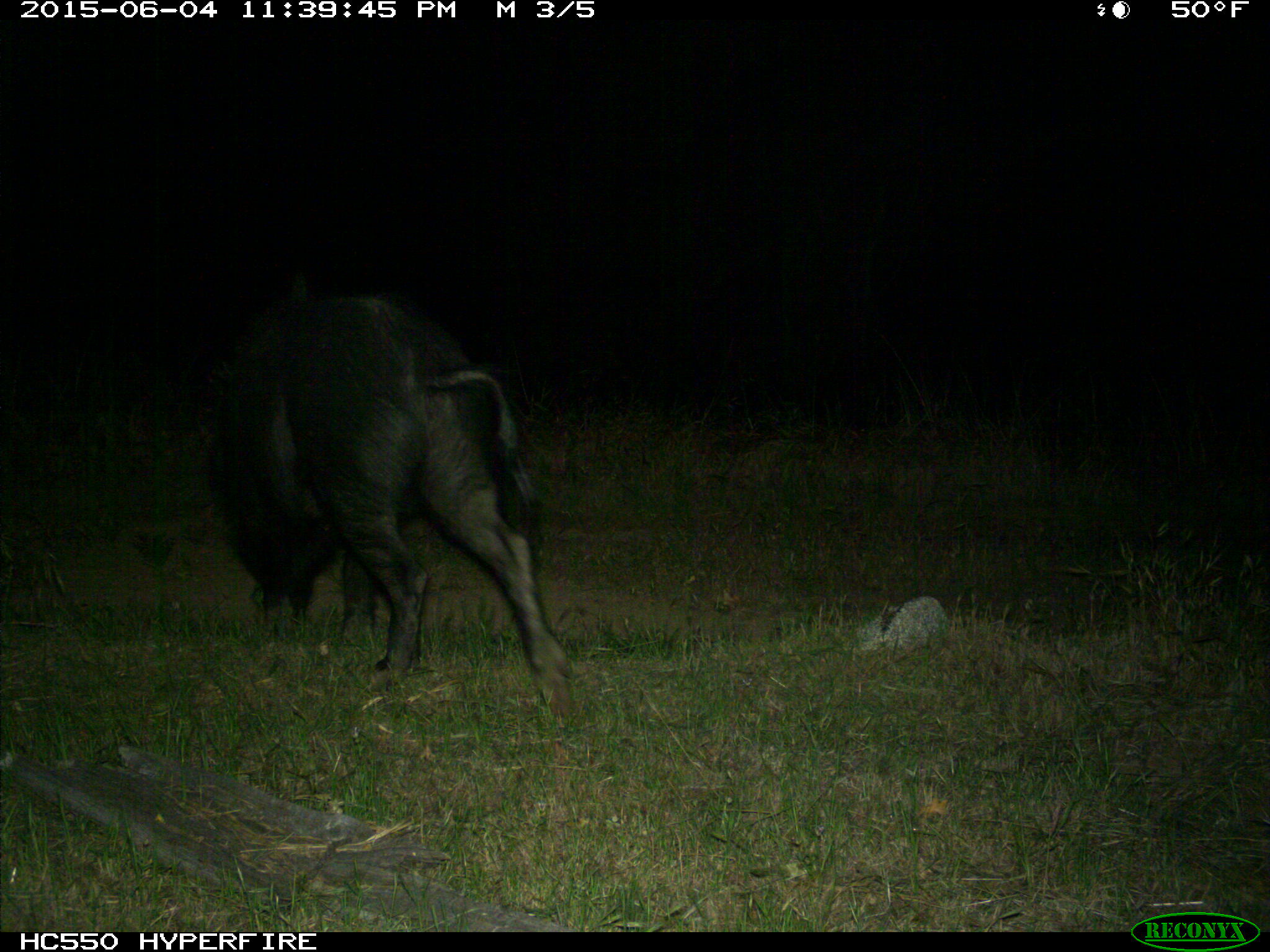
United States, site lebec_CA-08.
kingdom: Animalia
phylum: Chordata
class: Mammalia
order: Artiodactyla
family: Suidae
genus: Sus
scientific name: Sus scrofa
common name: wild boar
Sus scrofa (wild boar).